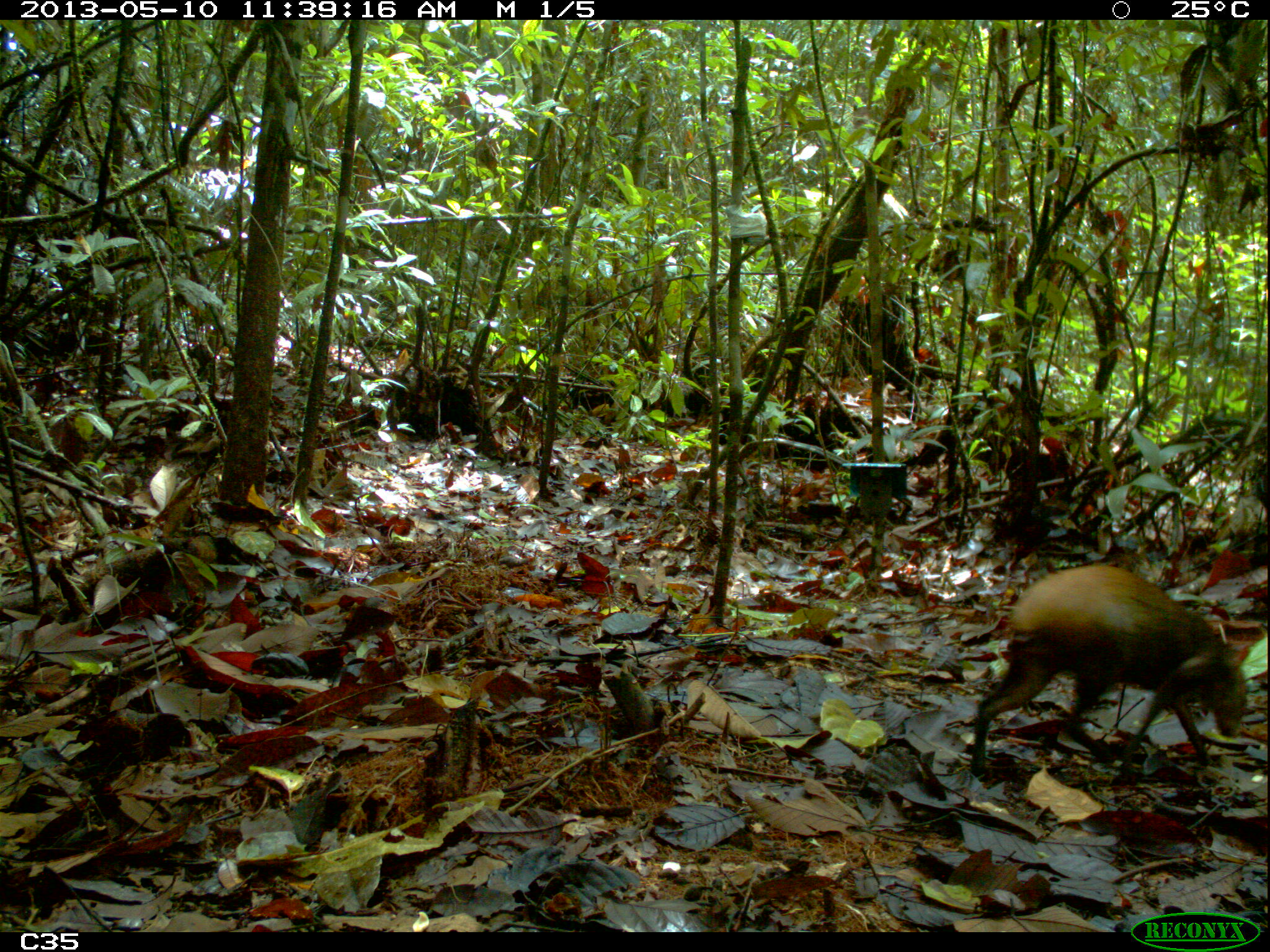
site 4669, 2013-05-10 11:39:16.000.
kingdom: Animalia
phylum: Chordata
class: Mammalia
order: Rodentia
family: Dasyproctidae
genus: Dasyprocta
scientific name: Dasyprocta leporina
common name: red-rumped agouti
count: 1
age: adult